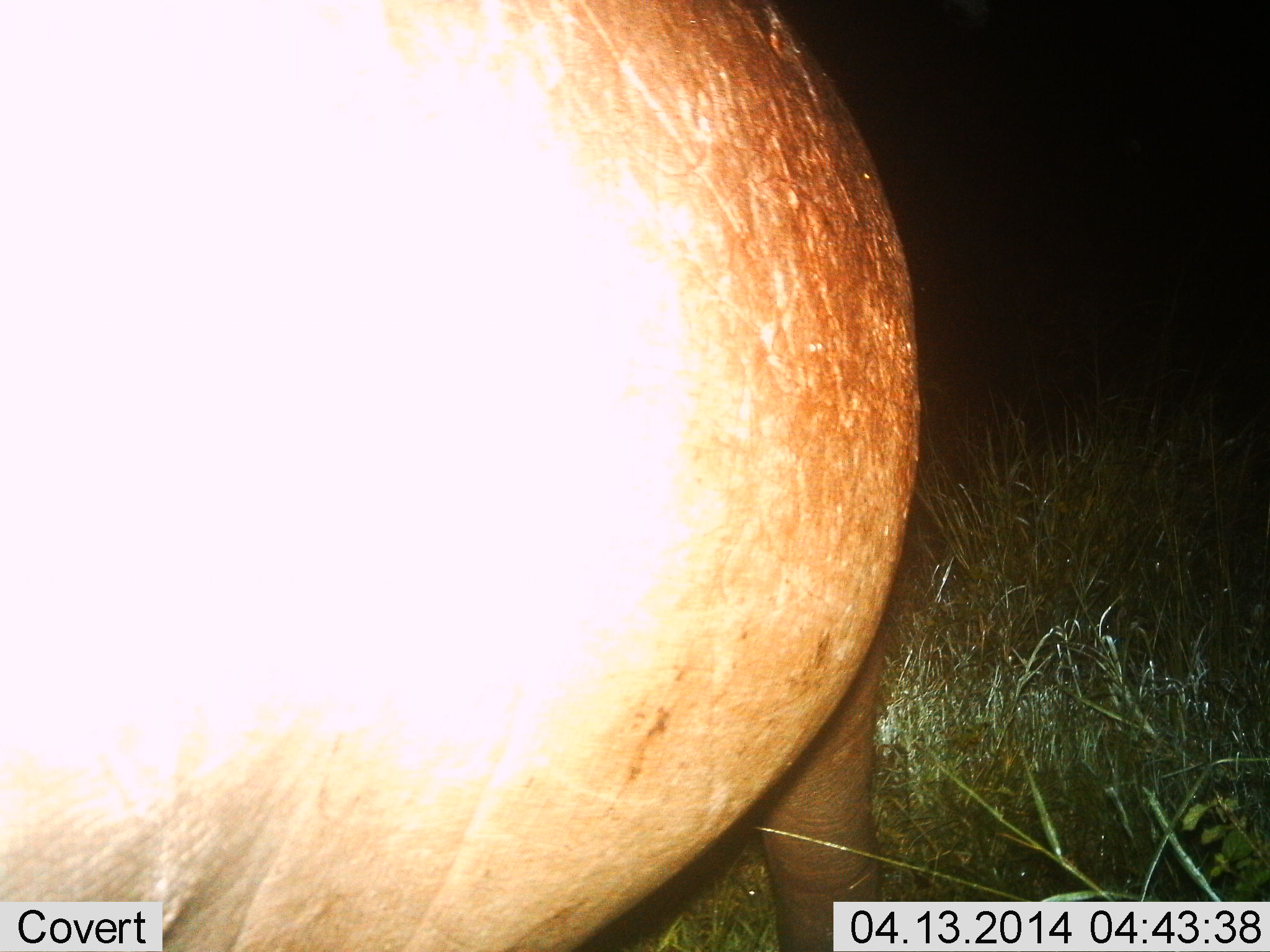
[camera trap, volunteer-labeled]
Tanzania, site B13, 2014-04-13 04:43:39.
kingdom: Animalia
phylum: Chordata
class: Mammalia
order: Artiodactyla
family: Hippopotamidae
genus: Hippopotamus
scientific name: Hippopotamus amphibius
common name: hippopotamus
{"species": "hippopotamus (Hippopotamus amphibius)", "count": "1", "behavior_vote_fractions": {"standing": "90%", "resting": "0%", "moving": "10%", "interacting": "0%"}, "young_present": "0%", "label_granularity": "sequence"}